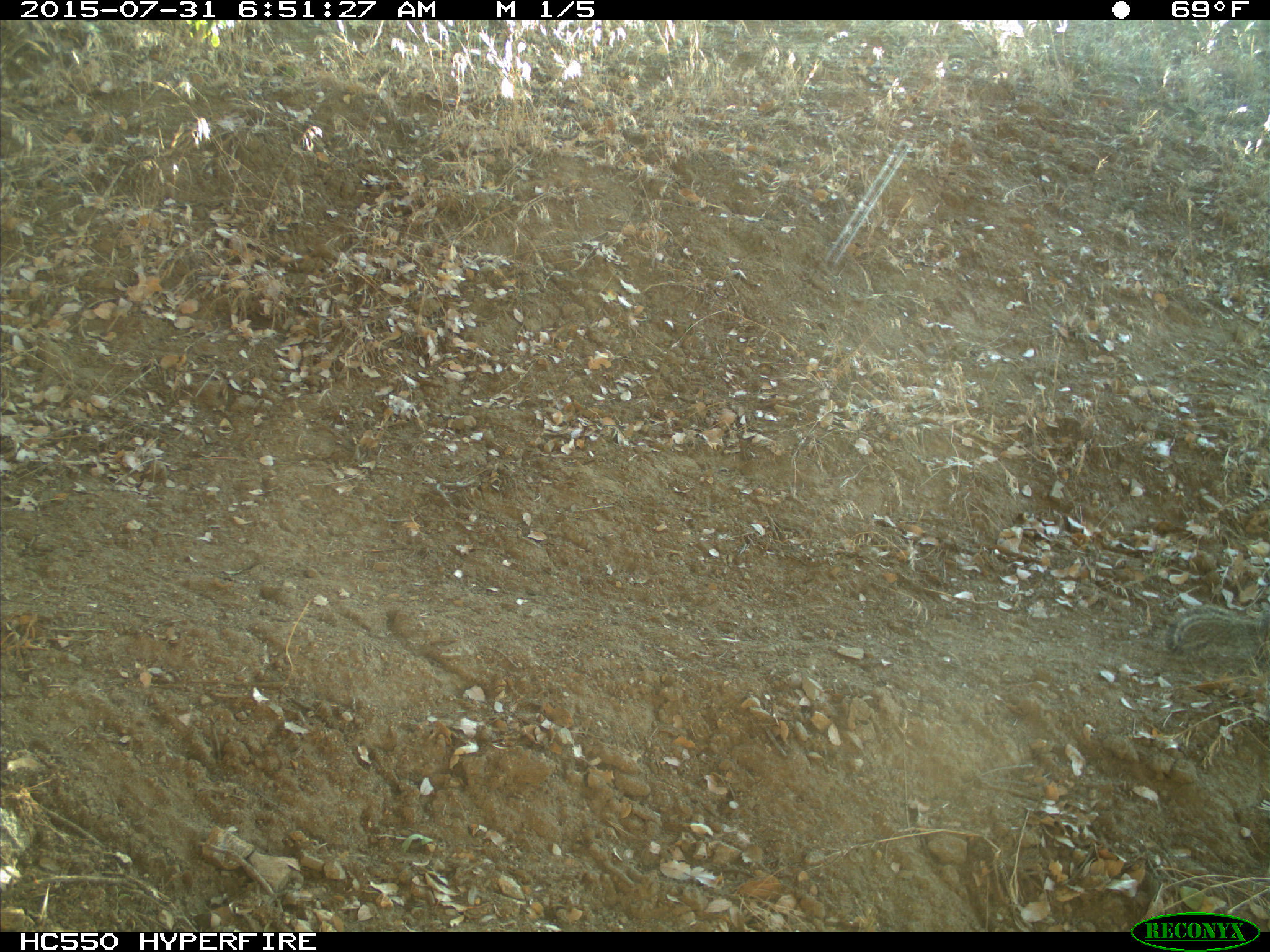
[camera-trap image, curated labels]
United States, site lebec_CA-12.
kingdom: Animalia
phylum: Chordata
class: Mammalia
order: Rodentia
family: Sciuridae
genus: Otospermophilus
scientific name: Otospermophilus beecheyi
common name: california ground squirrel